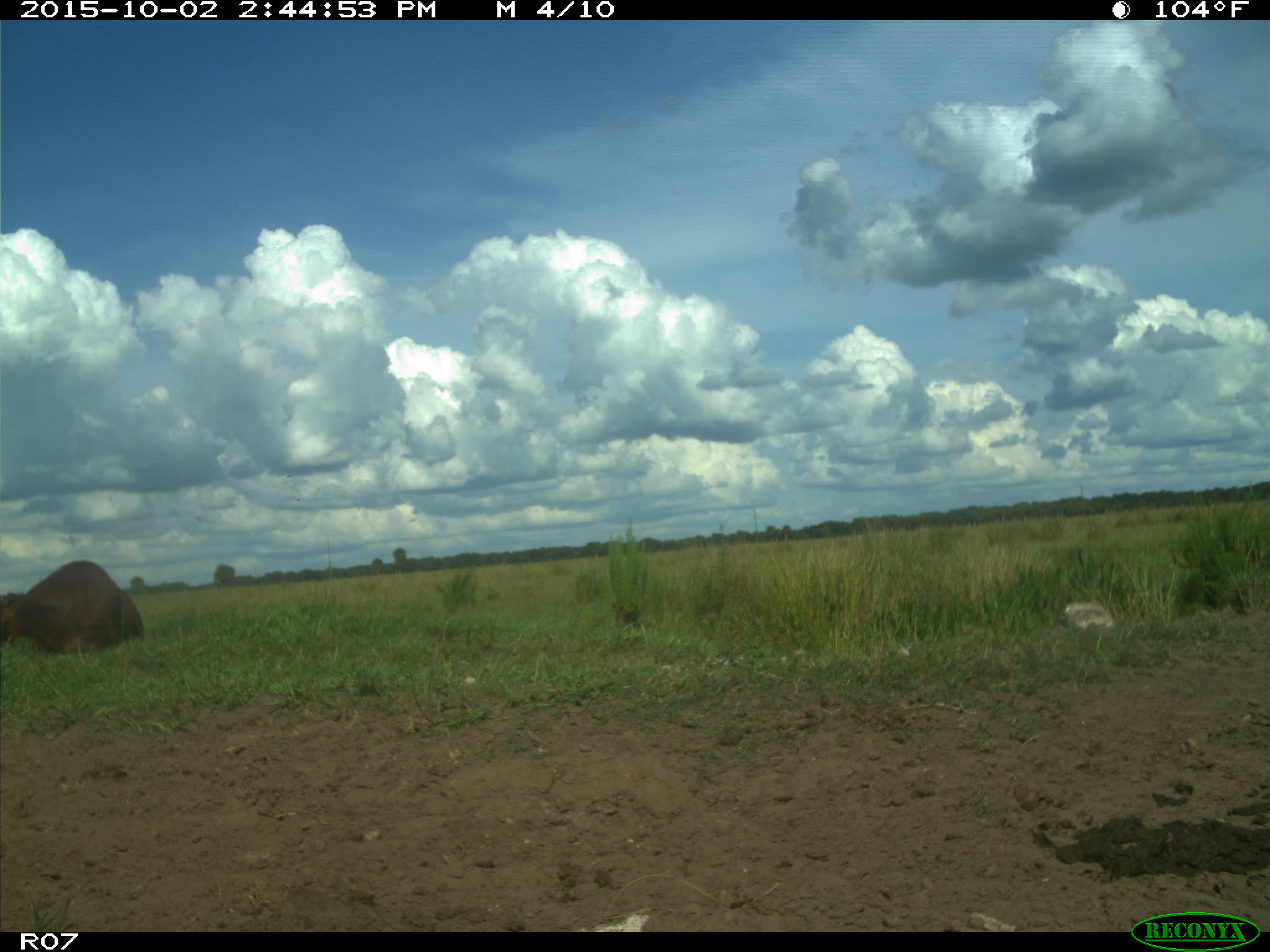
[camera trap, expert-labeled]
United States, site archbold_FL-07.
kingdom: Animalia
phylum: Chordata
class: Mammalia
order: Artiodactyla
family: Bovidae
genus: Bos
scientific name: Bos taurus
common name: domestic cow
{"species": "Bos taurus (domestic cow)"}